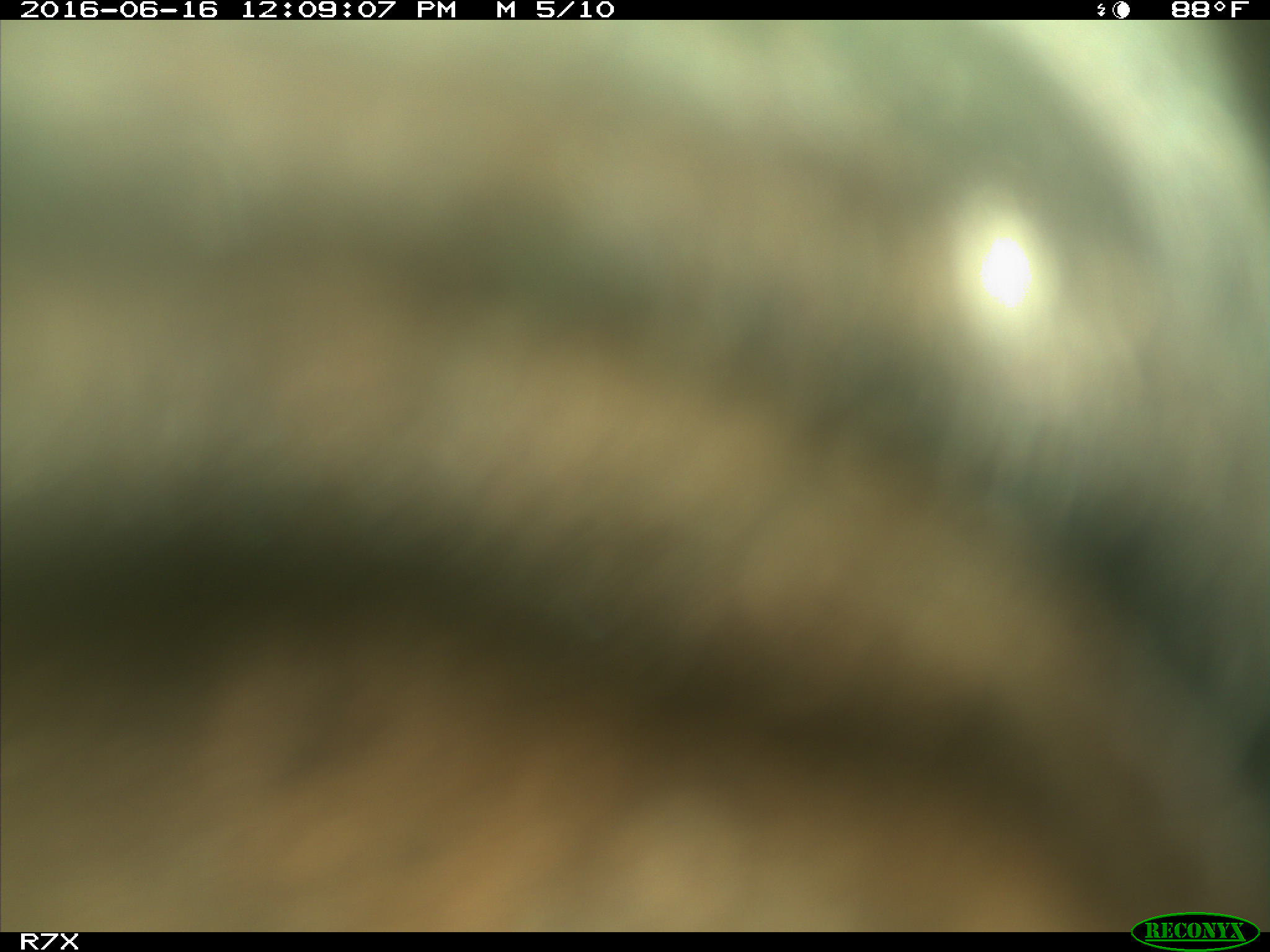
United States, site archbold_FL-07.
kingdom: Animalia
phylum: Chordata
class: Mammalia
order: Artiodactyla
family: Bovidae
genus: Bos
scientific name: Bos taurus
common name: domestic cow